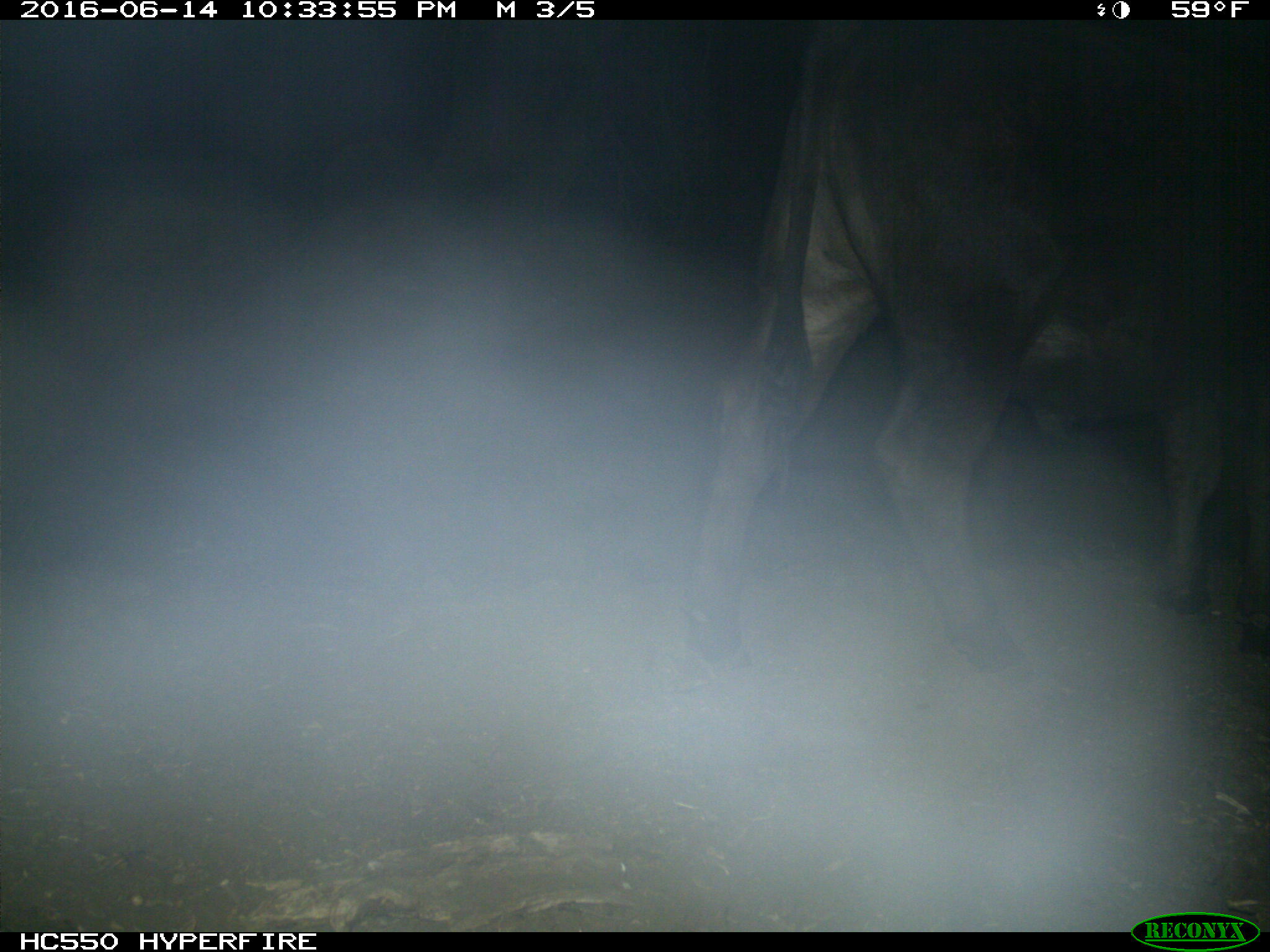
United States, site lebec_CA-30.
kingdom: Animalia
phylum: Chordata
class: Mammalia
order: Artiodactyla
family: Bovidae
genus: Bos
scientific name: Bos taurus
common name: domestic cow